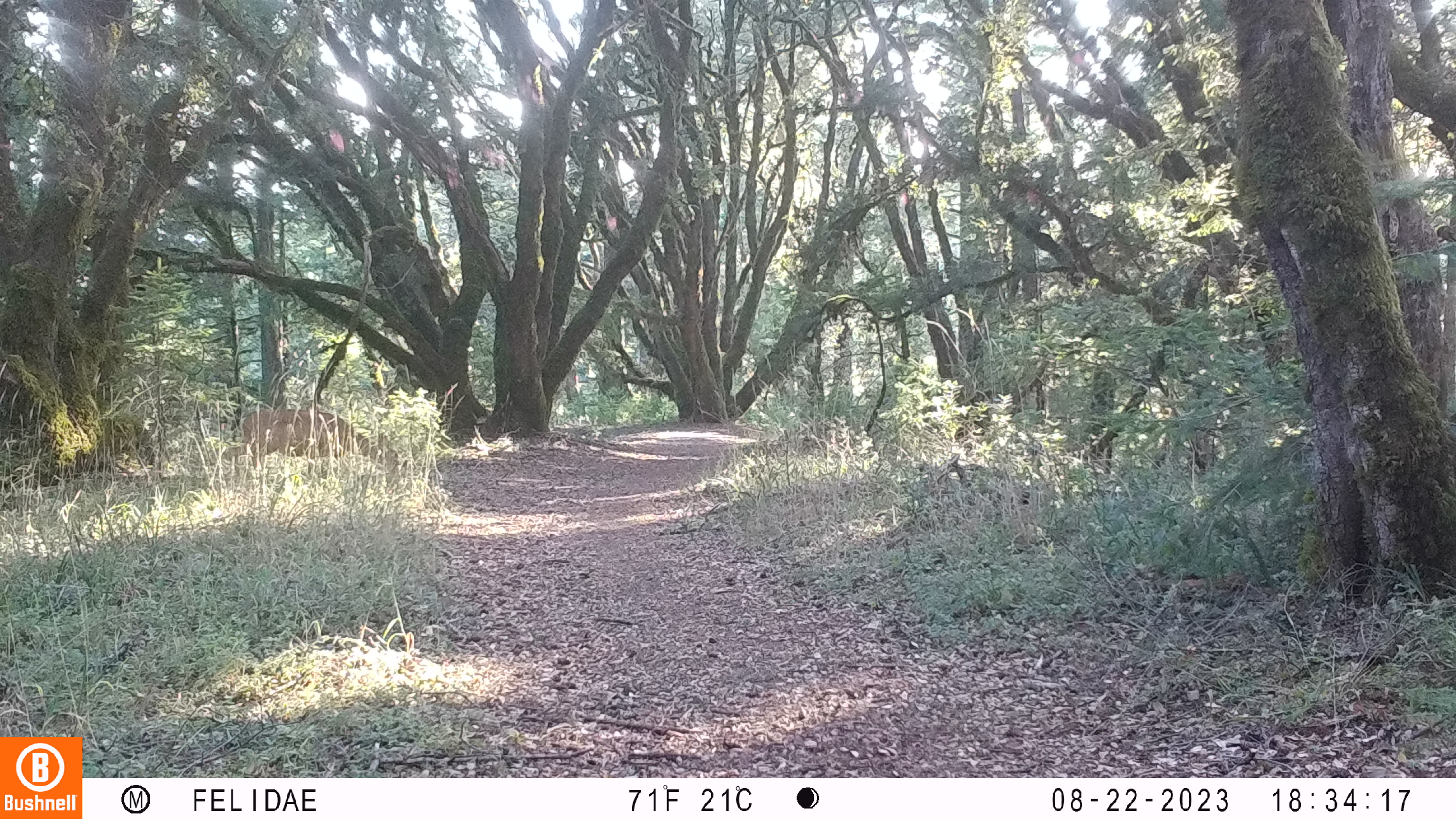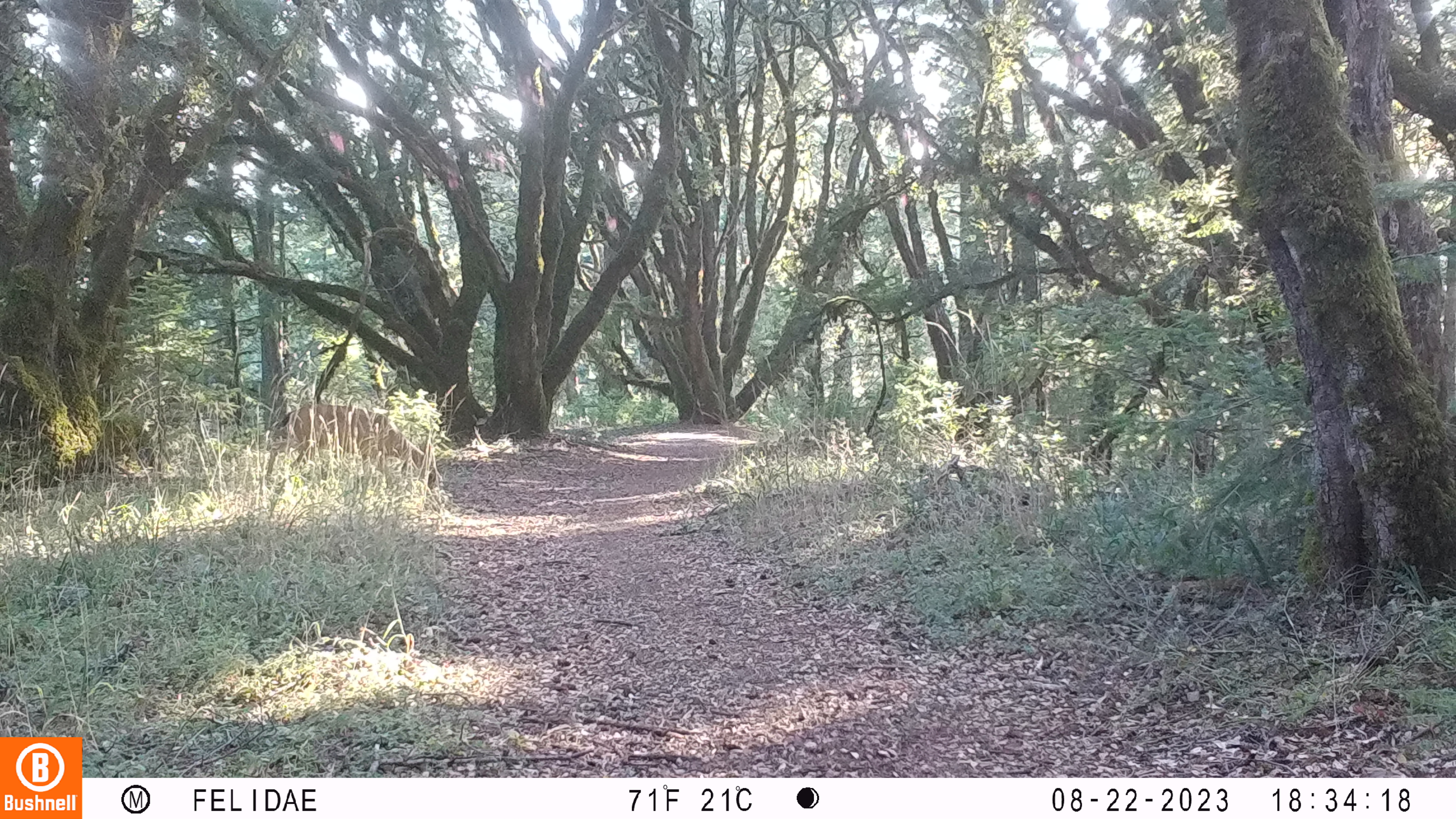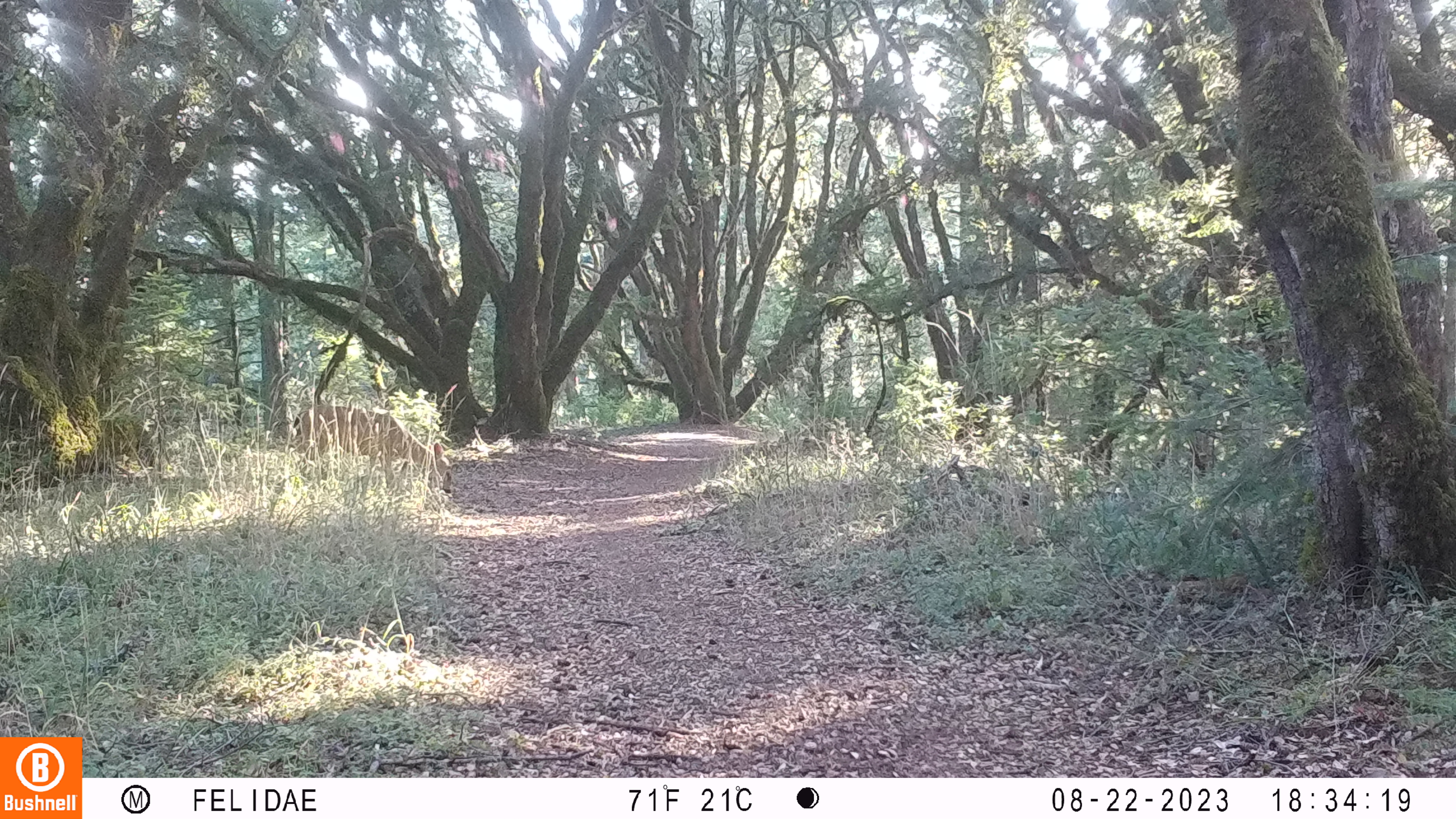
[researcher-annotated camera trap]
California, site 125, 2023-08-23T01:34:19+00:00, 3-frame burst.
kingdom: Animalia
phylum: Chordata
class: Mammalia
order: Artiodactyla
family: Cervidae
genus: Odocoileus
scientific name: Odocoileus hemionus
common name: mule deer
Mule deer (Odocoileus hemionus).